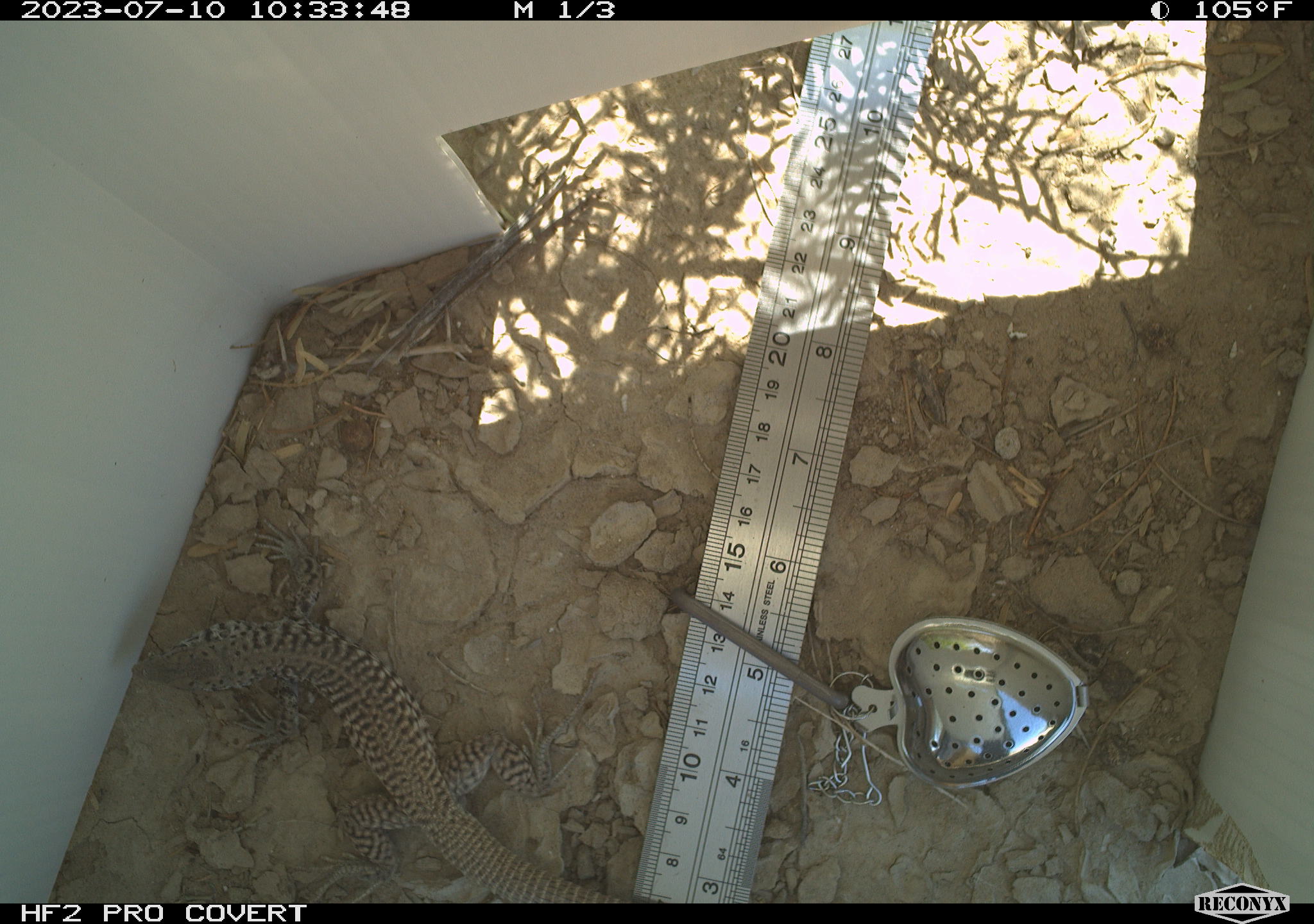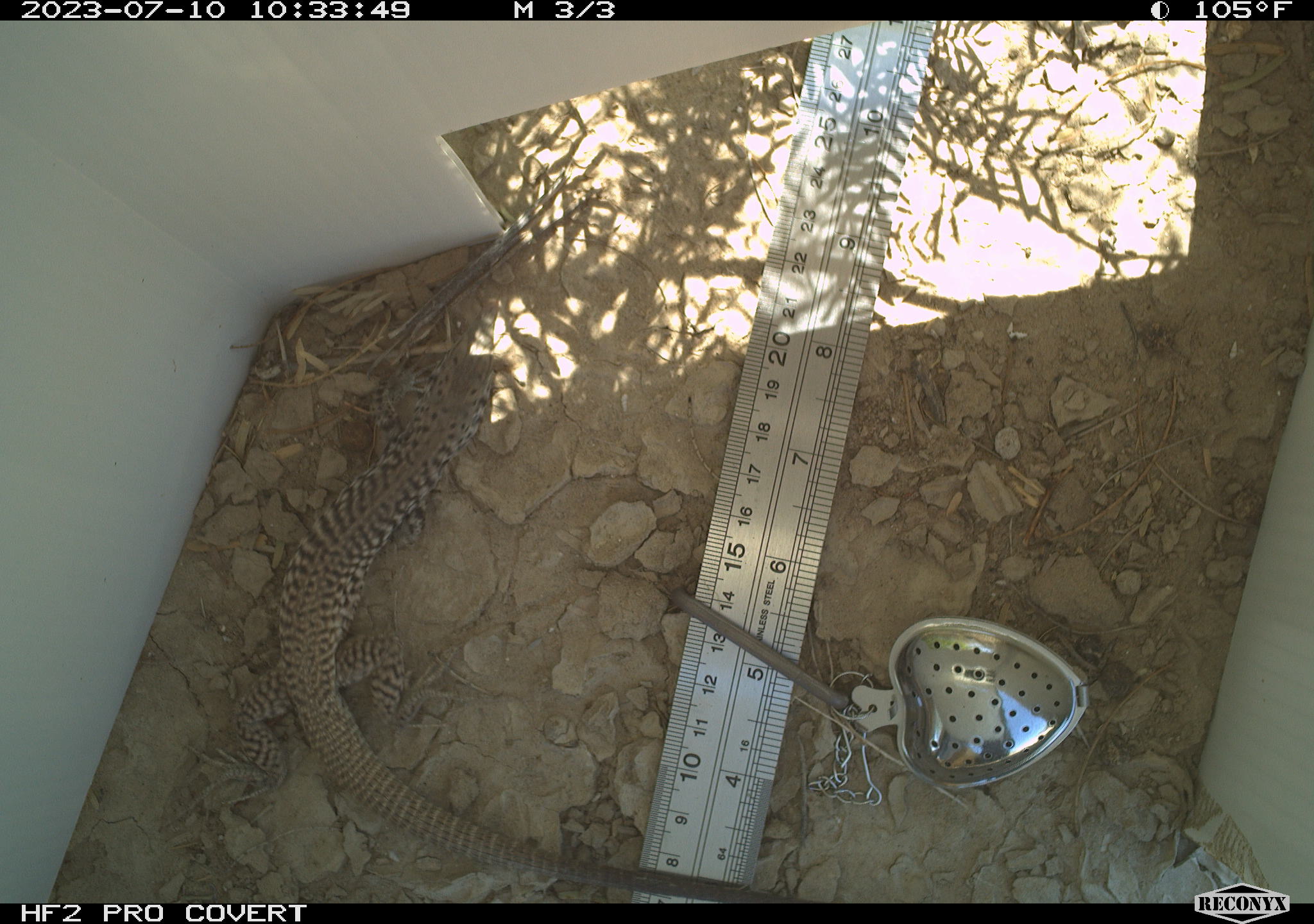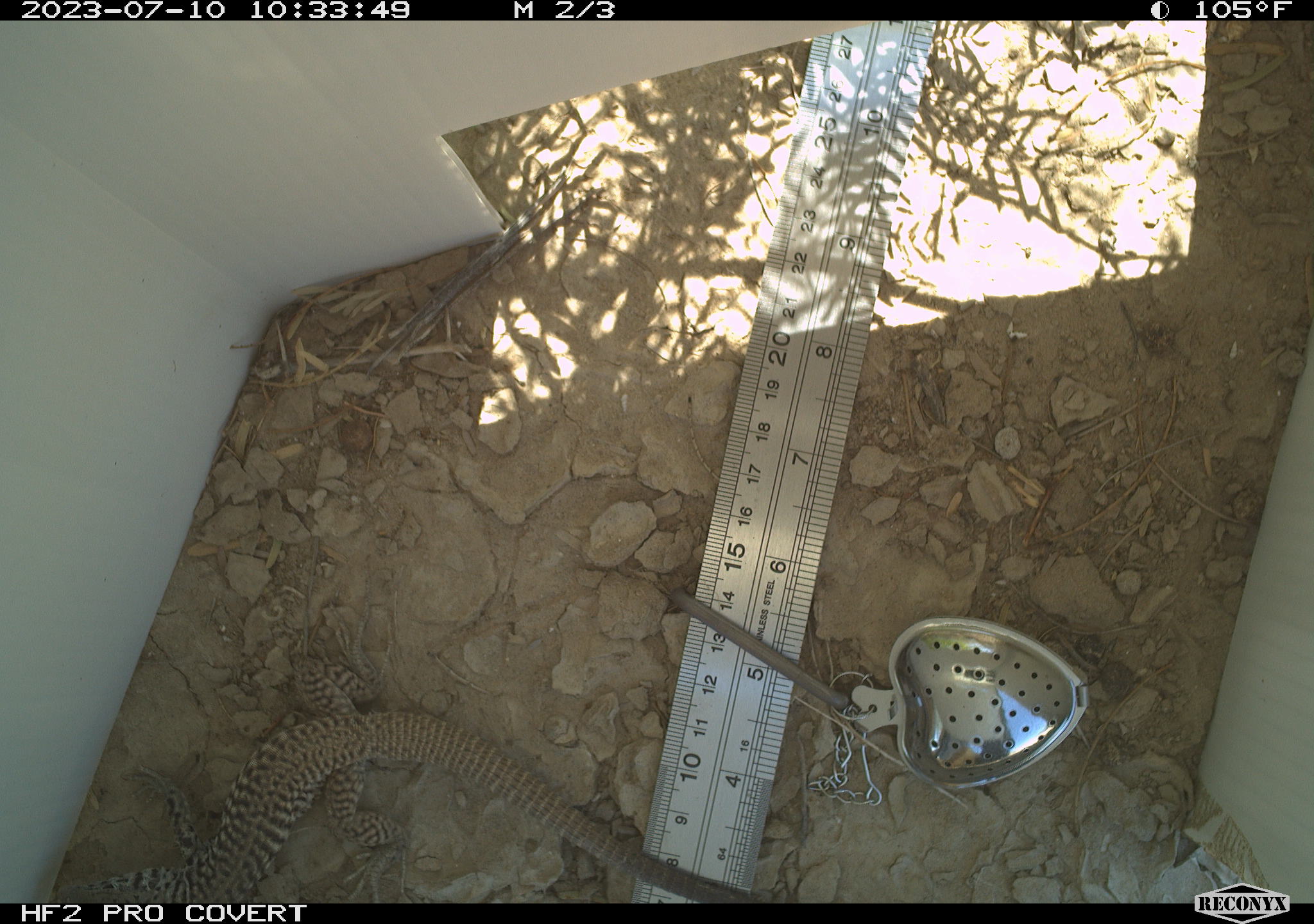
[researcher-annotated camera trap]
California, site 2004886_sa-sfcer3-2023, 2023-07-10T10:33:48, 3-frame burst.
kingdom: Animalia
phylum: Chordata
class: Reptilia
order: Squamata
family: Teiidae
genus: Aspidoscelis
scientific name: Aspidoscelis tigris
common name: western whiptail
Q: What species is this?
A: Western whiptail (Aspidoscelis tigris).